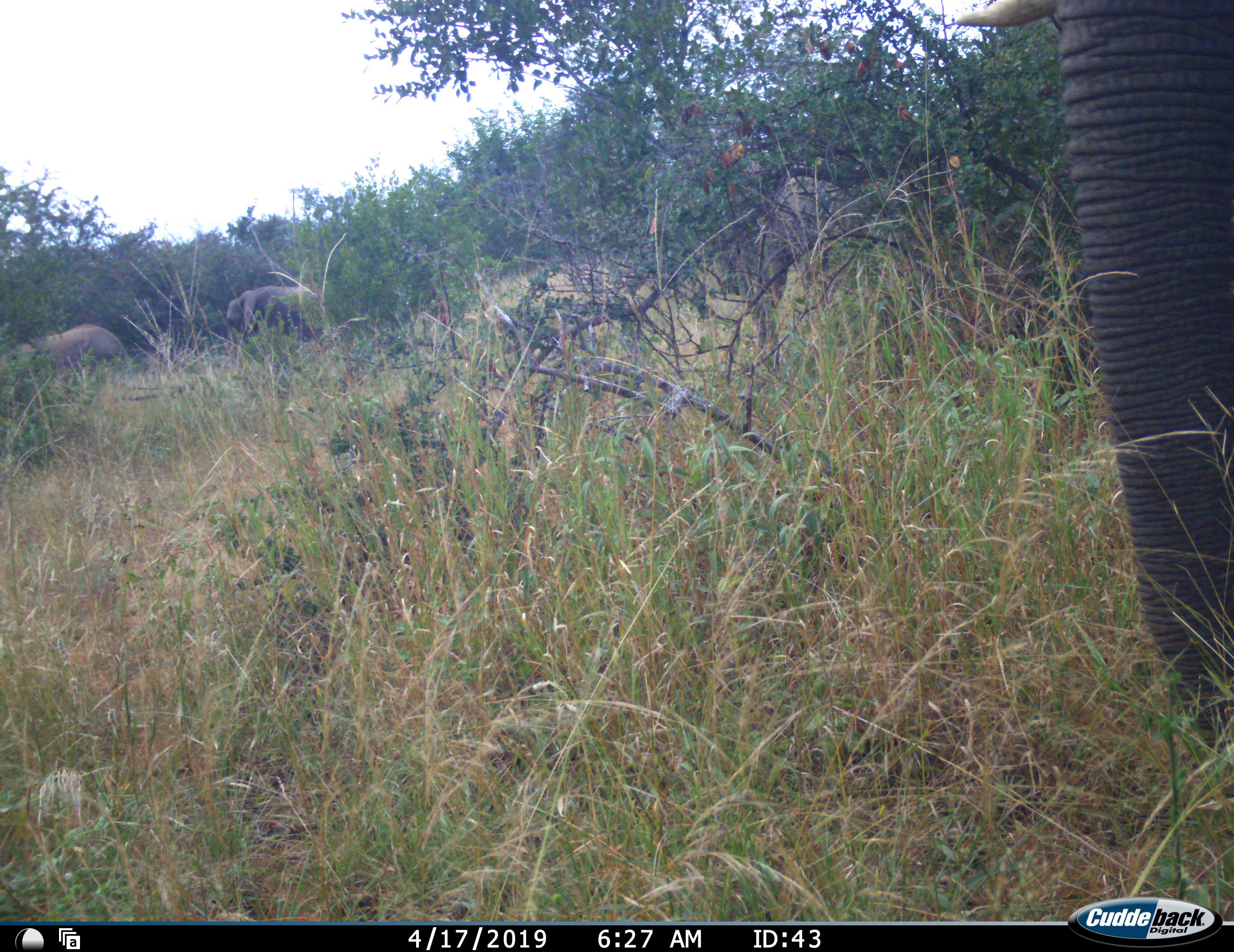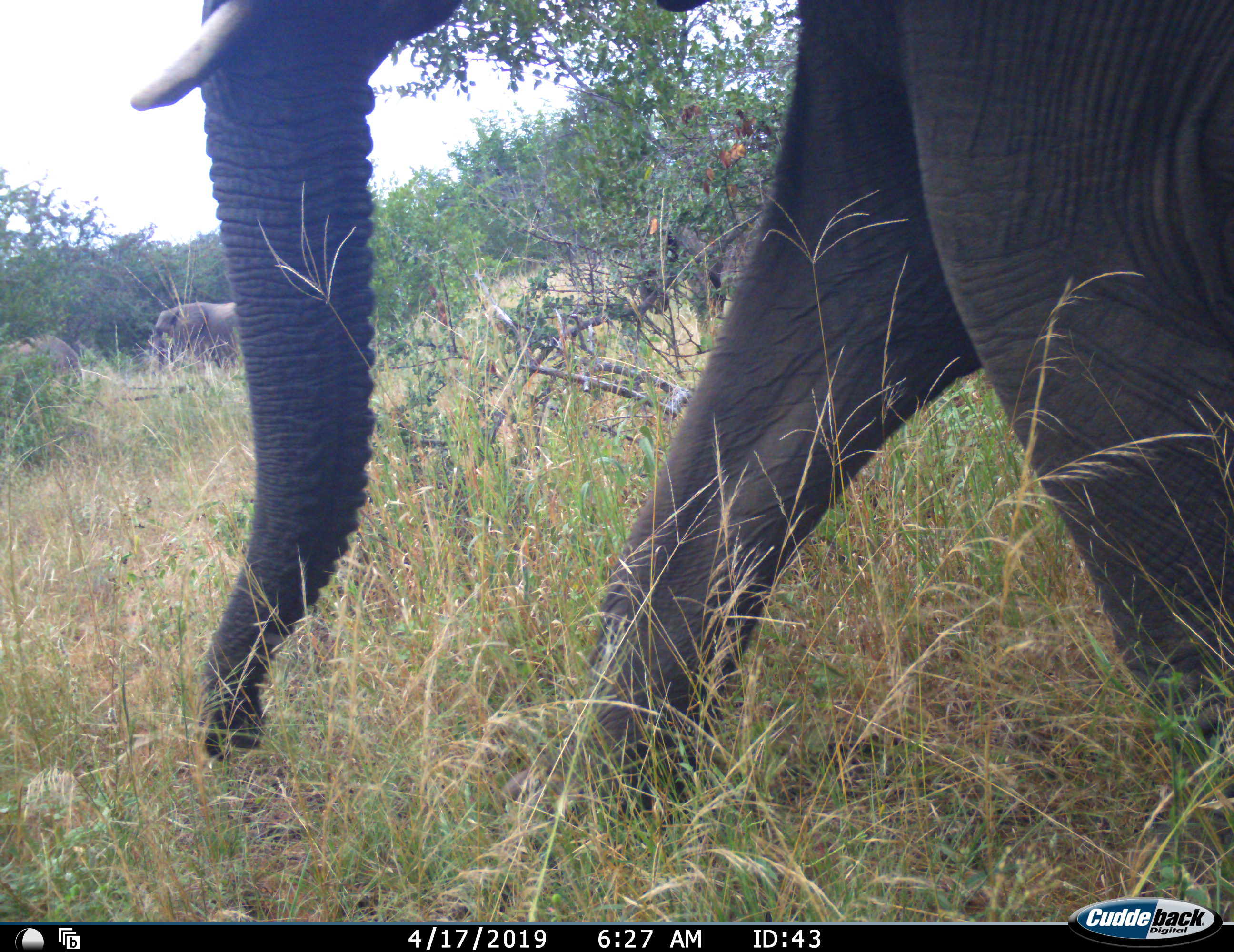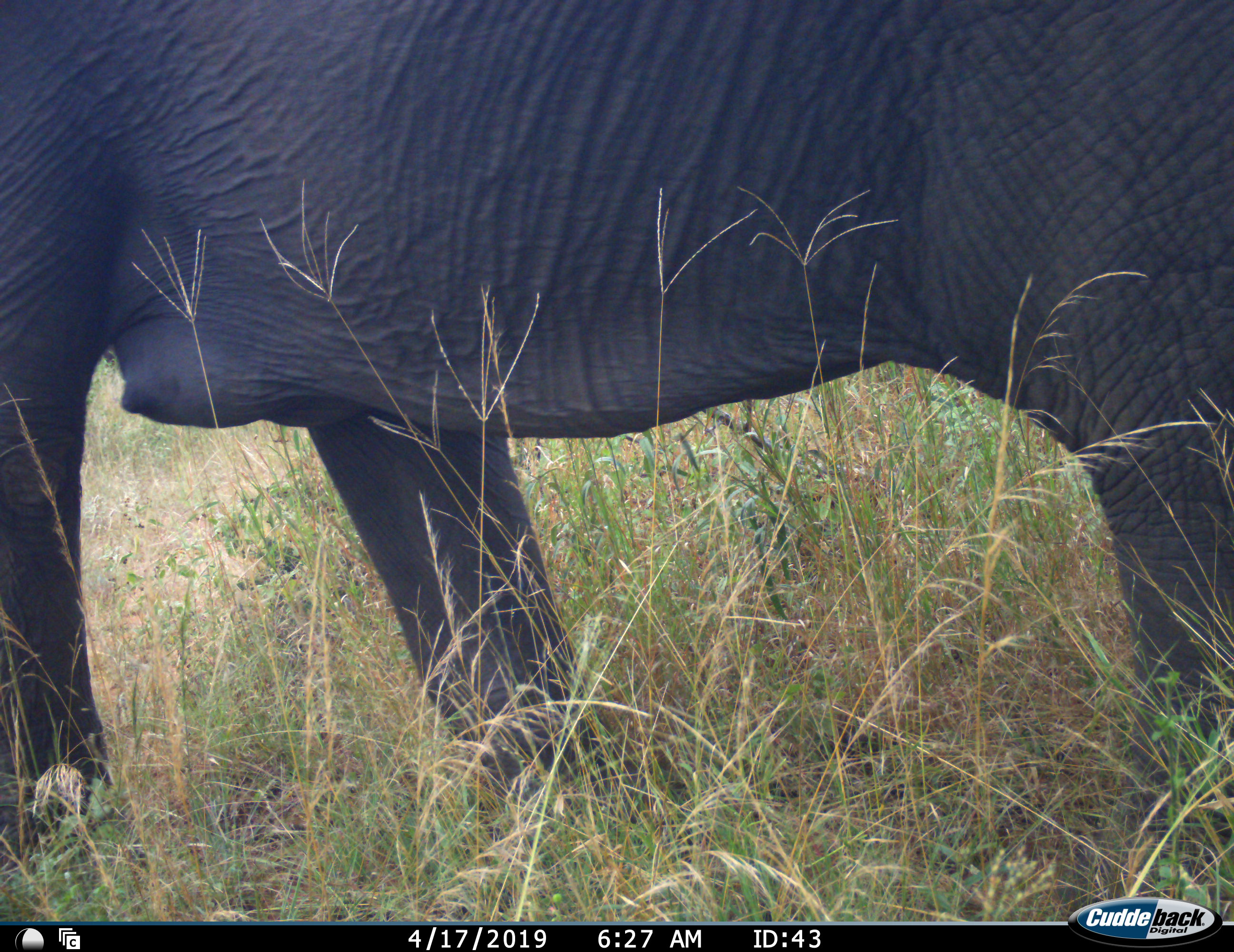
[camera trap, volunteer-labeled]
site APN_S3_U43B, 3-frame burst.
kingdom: Animalia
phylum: Chordata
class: Mammalia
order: Proboscidea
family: Elephantidae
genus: Loxodonta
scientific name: Loxodonta africana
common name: african bush elephant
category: elephant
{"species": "elephant (african bush elephant) (Loxodonta africana)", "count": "4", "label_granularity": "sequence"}